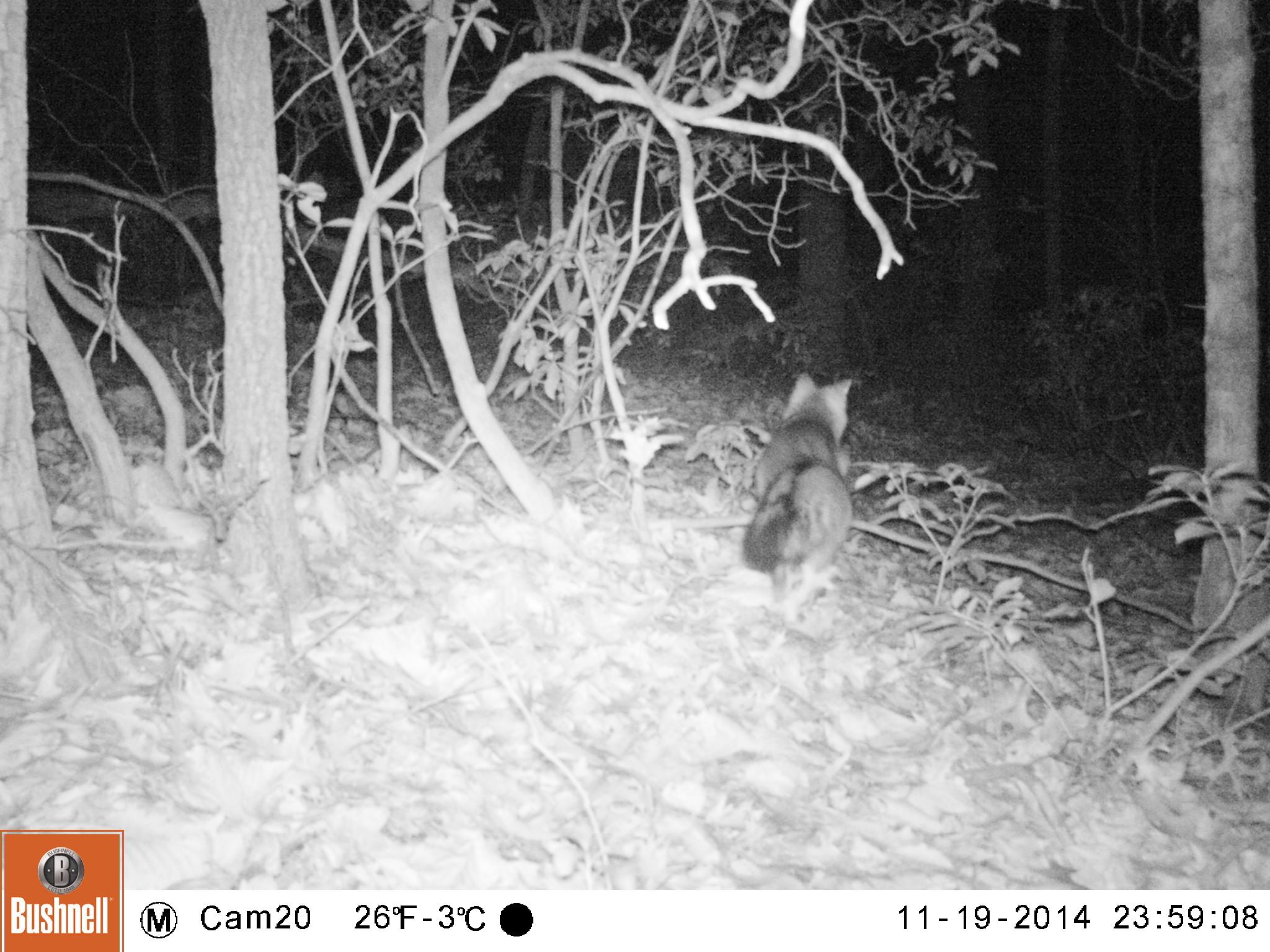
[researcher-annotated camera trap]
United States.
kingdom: Animalia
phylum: Chordata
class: Mammalia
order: Carnivora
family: Canidae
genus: Urocyon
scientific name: Urocyon cinereoargenteus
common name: gray fox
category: Grey Fox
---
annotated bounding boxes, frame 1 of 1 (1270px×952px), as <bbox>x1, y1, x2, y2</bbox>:
Grey Fox: <bbox>718, 367, 869, 618</bbox>